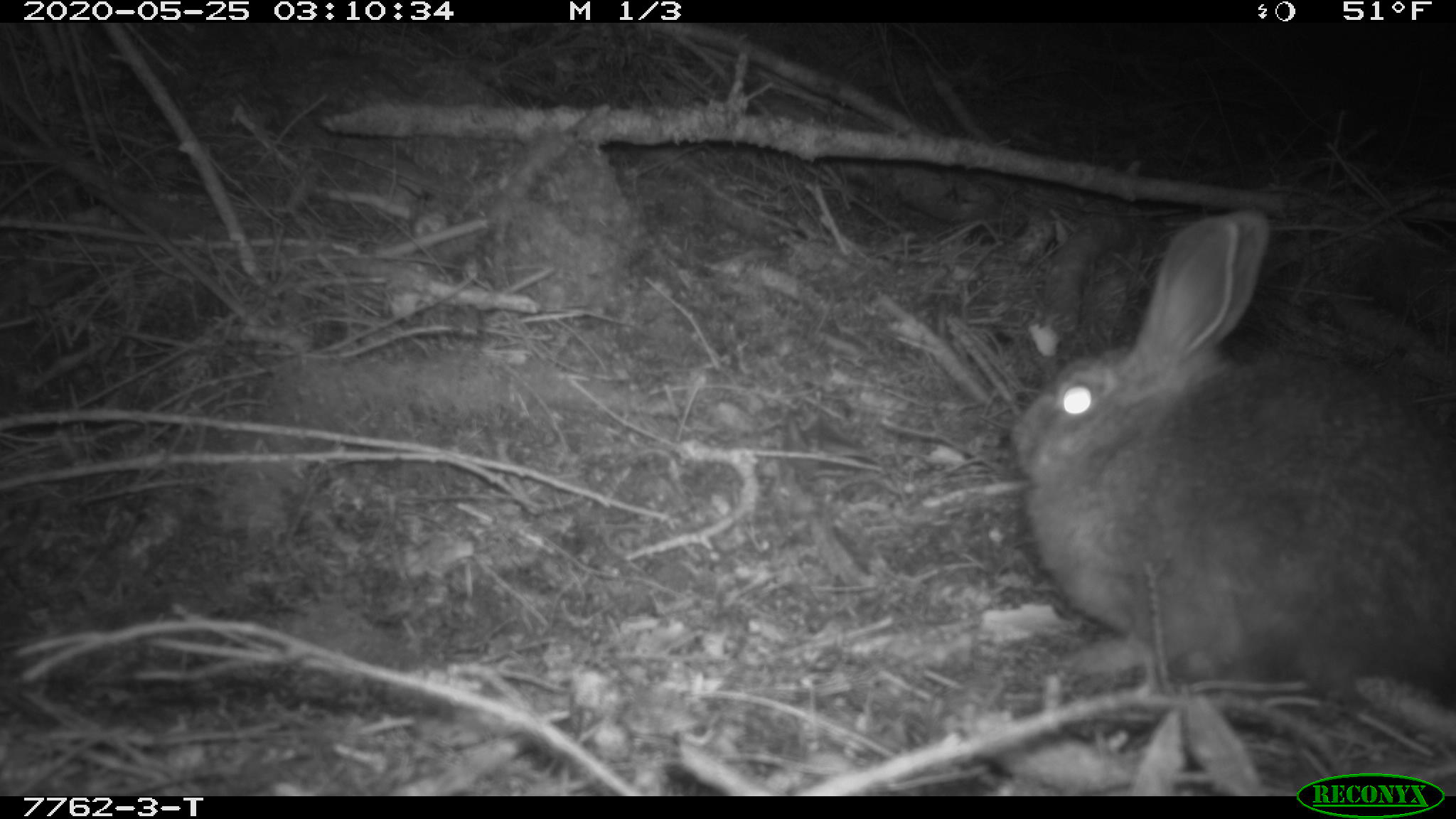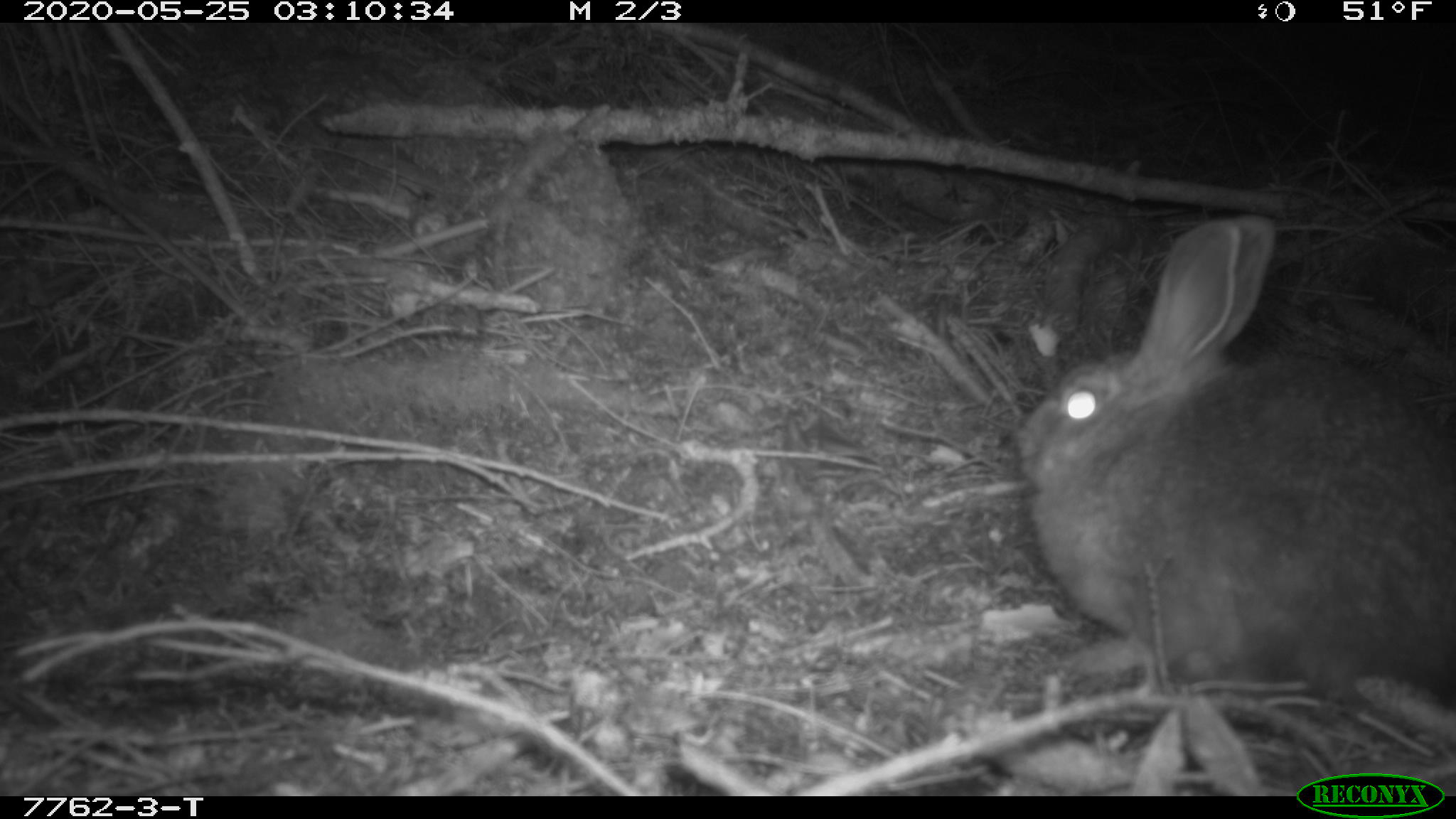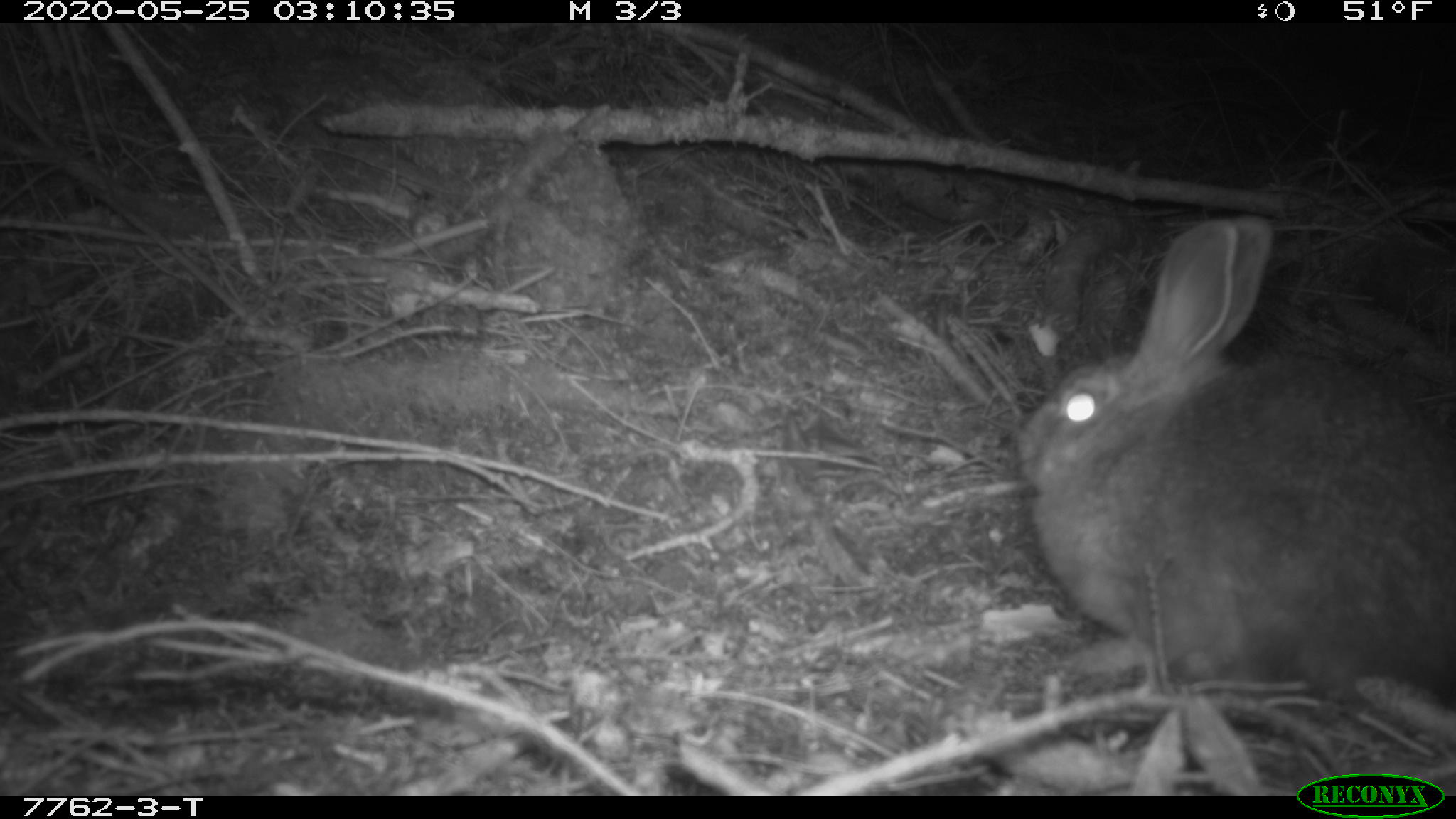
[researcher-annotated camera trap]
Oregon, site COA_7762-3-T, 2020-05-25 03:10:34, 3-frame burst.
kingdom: Animalia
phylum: Chordata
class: Mammalia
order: Lagomorpha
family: Leporidae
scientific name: Leporidae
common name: hares and rabbits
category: leporidae family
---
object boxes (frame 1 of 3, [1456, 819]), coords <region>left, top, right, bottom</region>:
leporidae family: <region>1007, 195, 1450, 711</region>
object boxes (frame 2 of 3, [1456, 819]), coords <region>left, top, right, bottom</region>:
leporidae family: <region>1014, 208, 1452, 715</region>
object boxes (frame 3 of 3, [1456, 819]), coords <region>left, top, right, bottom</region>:
leporidae family: <region>1011, 208, 1450, 708</region>